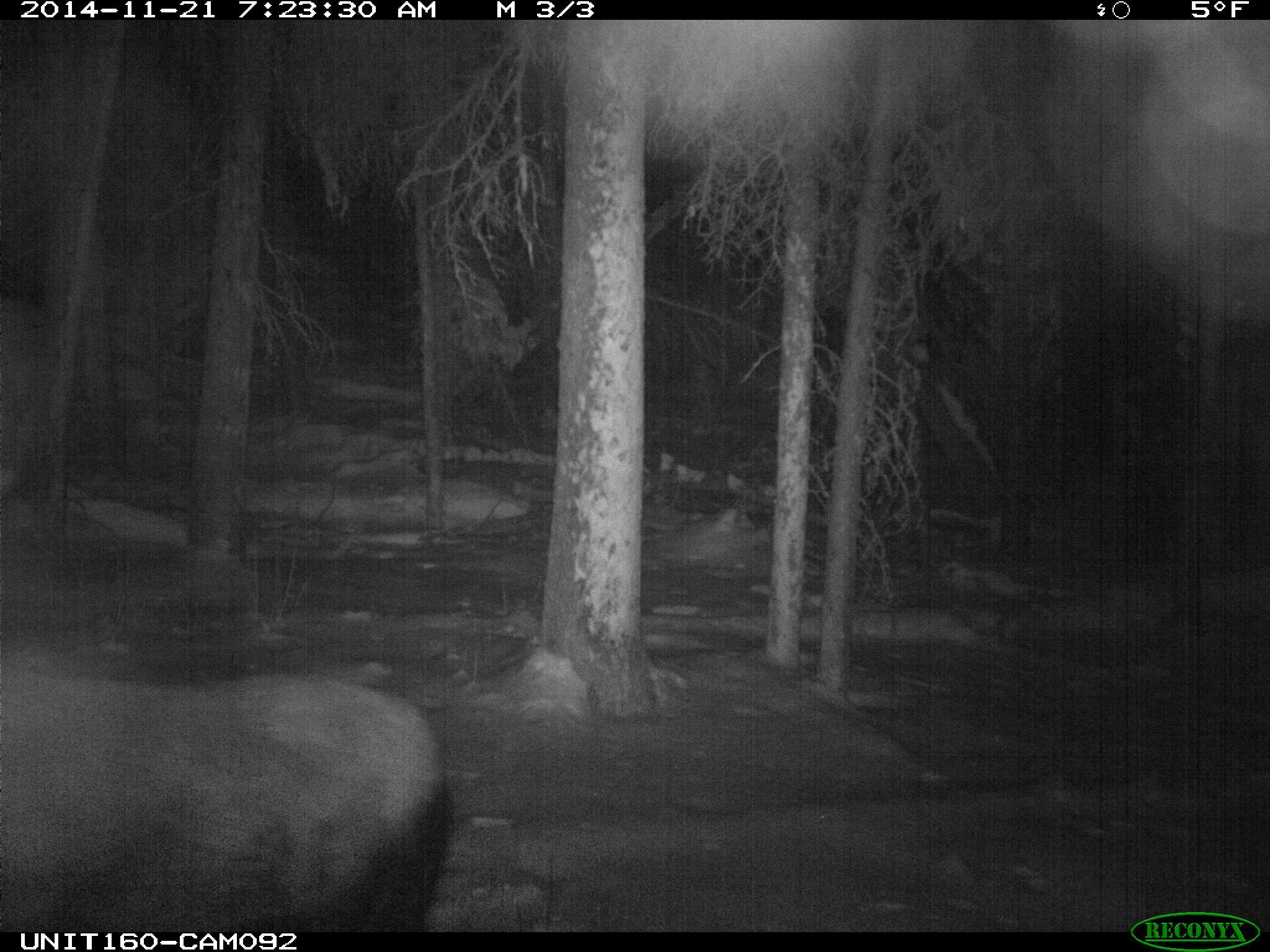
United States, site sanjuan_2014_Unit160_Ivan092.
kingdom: Animalia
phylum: Chordata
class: Mammalia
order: Artiodactyla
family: Cervidae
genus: Alces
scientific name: Alces alces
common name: moose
Alces alces (moose).